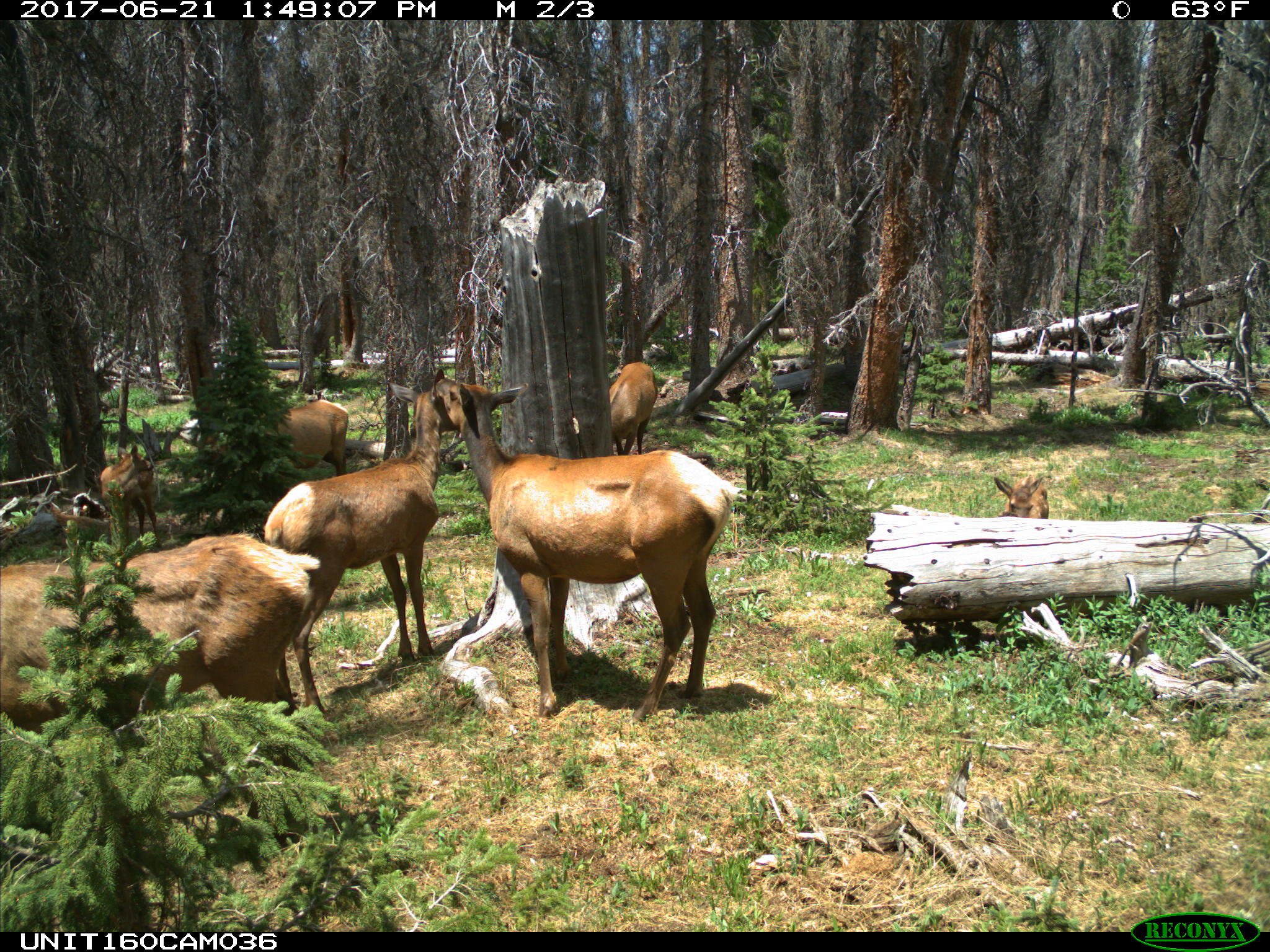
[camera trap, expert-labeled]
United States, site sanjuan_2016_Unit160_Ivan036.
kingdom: Animalia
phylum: Chordata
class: Mammalia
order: Artiodactyla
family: Cervidae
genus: Cervus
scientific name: Cervus elaphus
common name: red deer